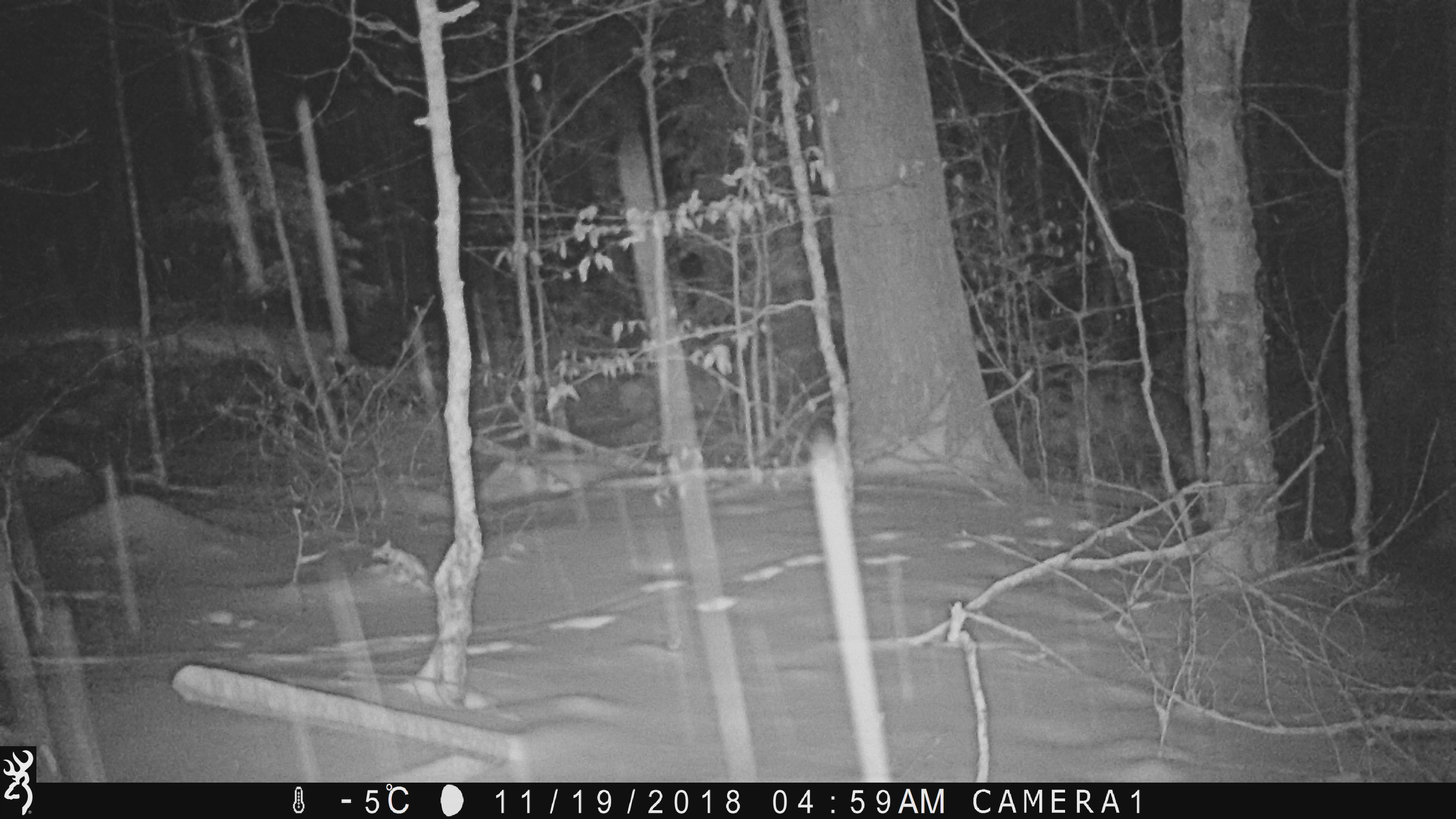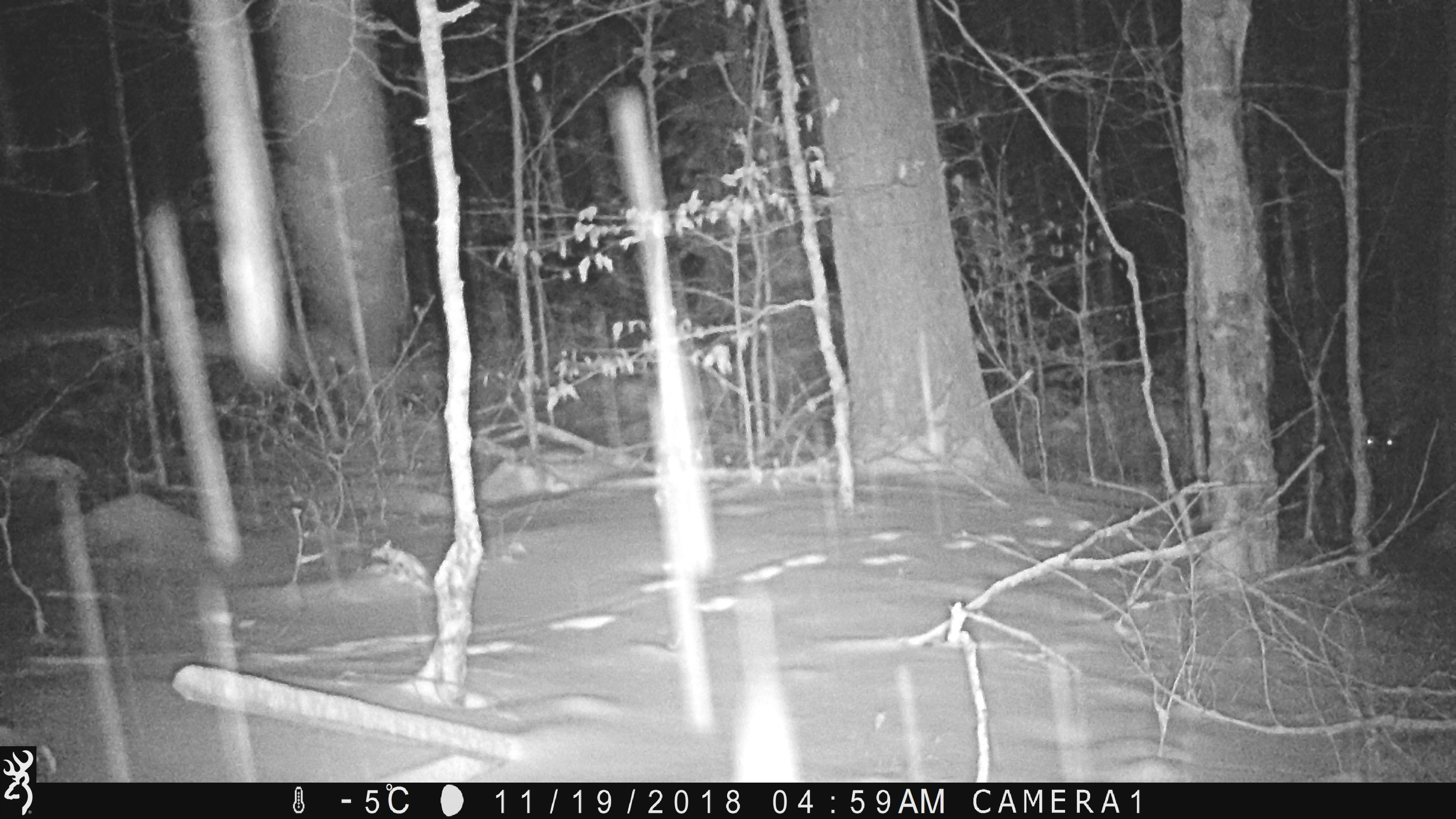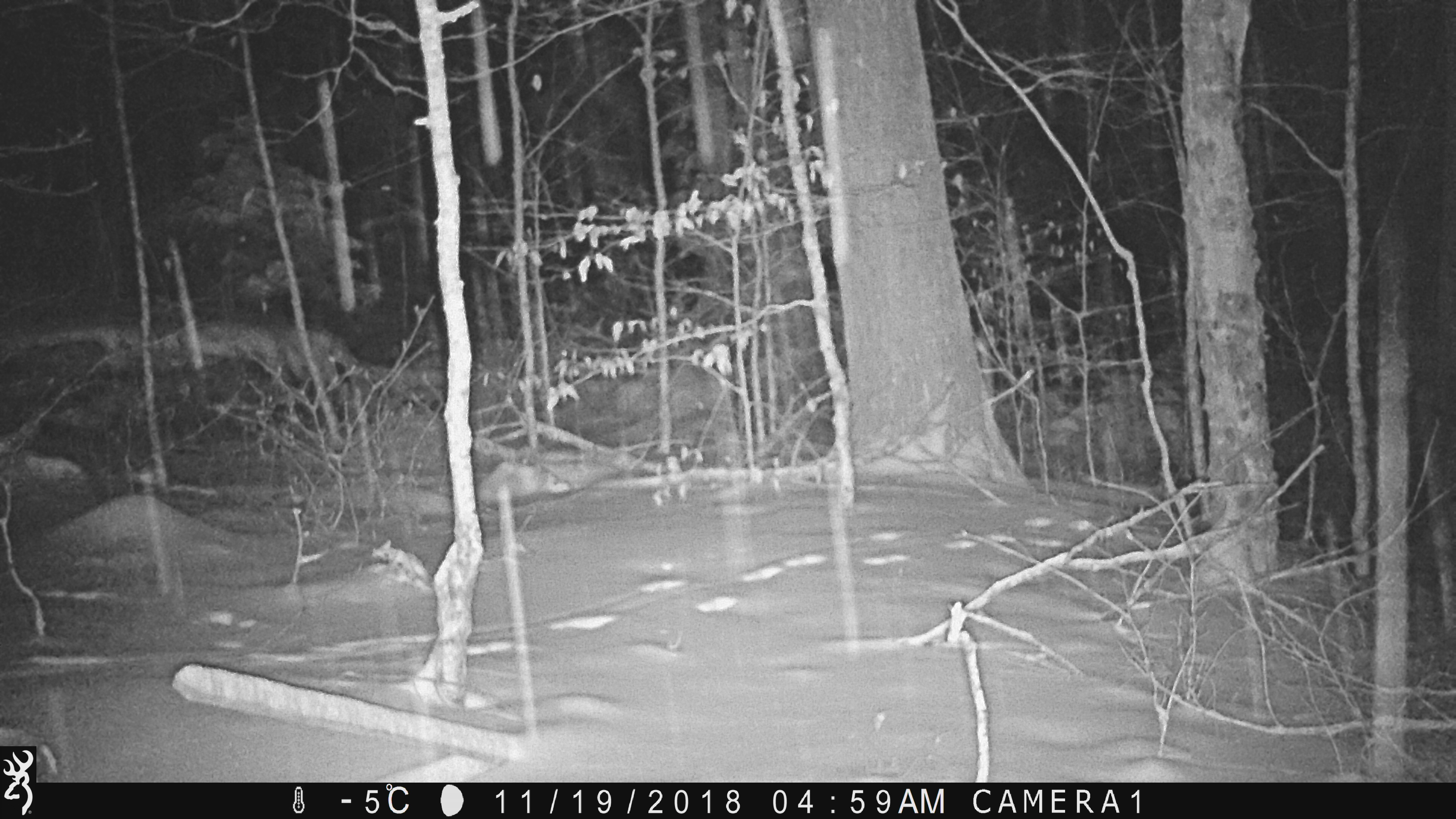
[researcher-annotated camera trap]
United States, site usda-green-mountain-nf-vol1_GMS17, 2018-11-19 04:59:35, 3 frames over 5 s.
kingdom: Animalia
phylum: Chordata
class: Mammalia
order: Artiodactyla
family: Cervidae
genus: Odocoileus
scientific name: Odocoileus virginianus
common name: white-tailed deer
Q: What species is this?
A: White-tailed deer (Odocoileus virginianus).